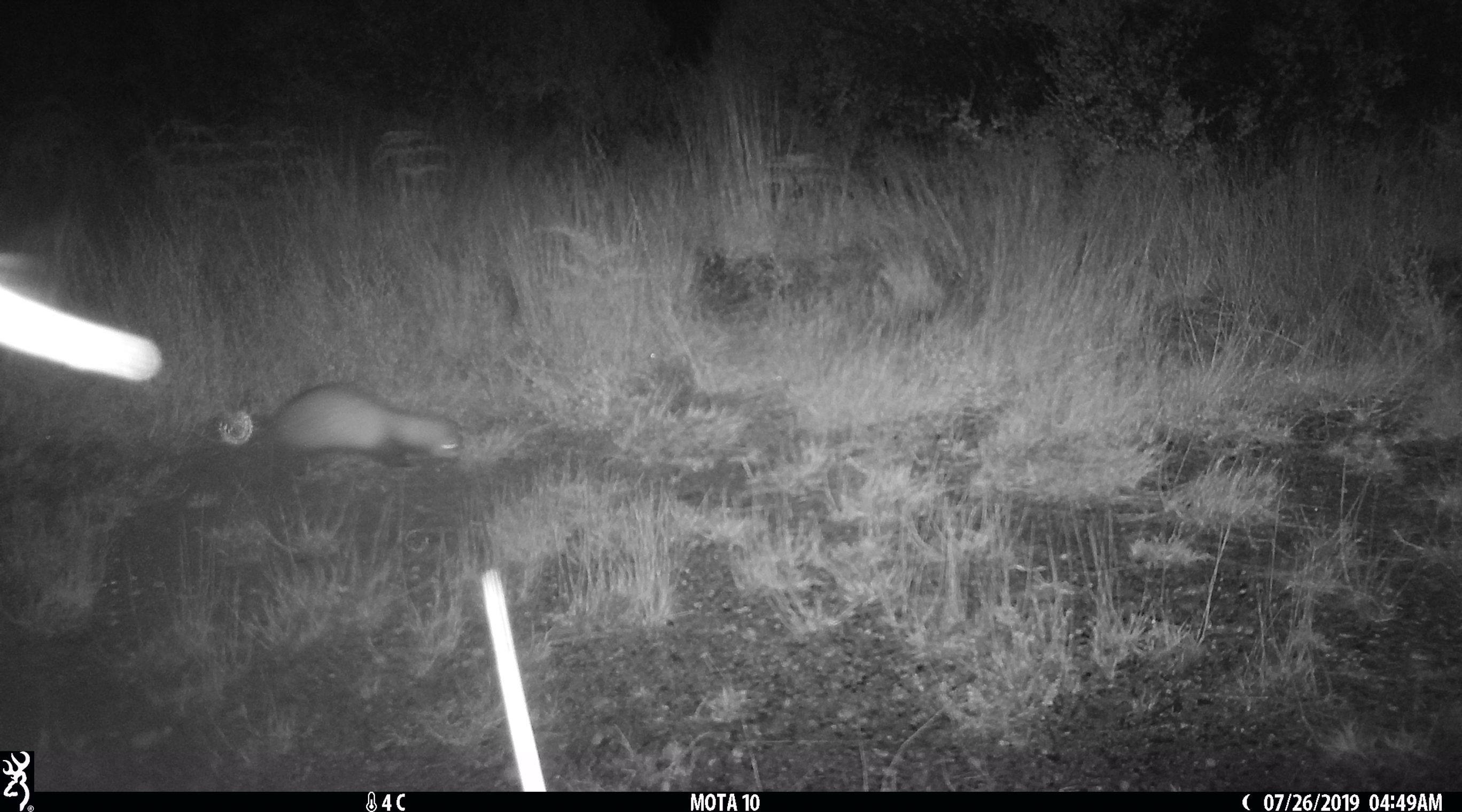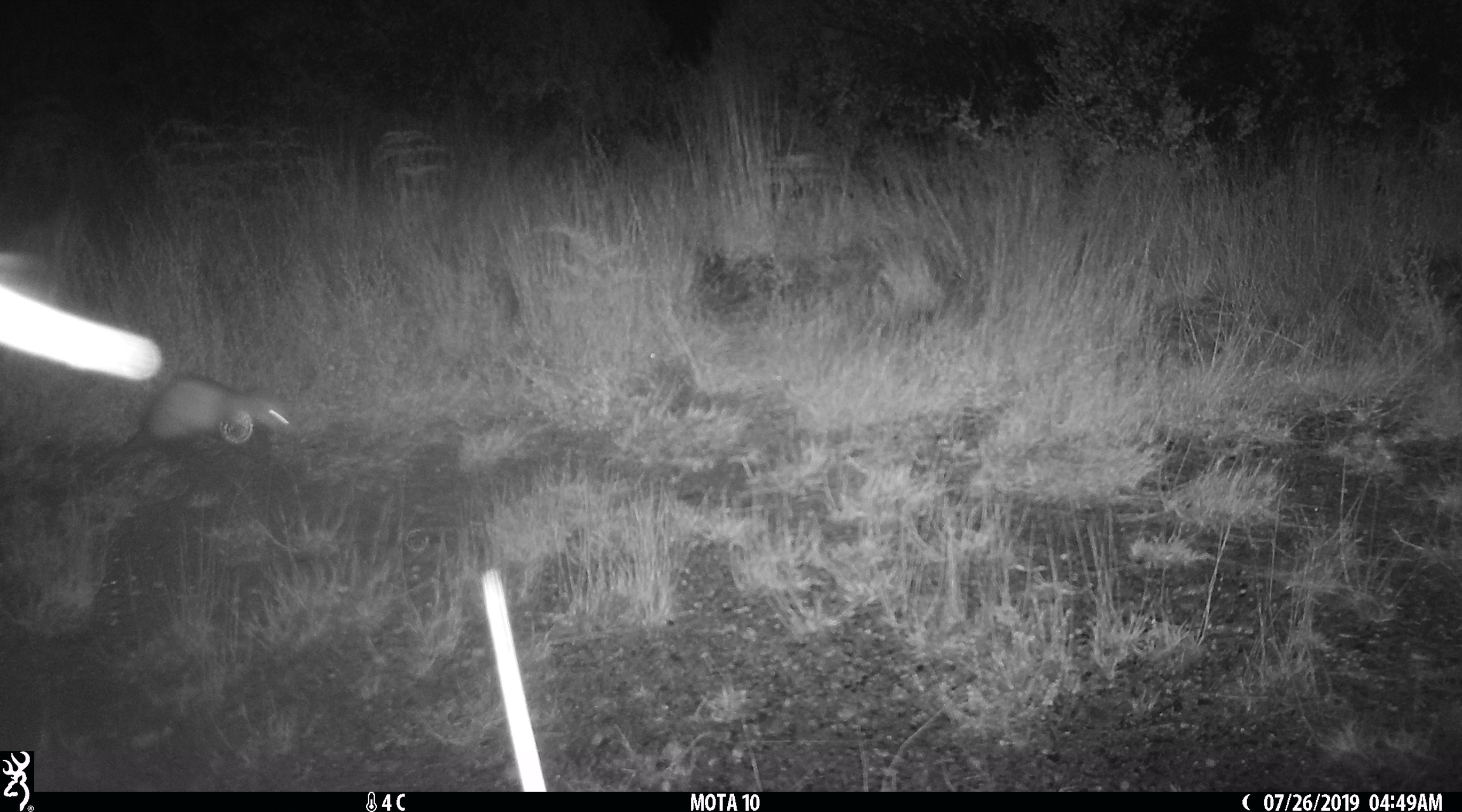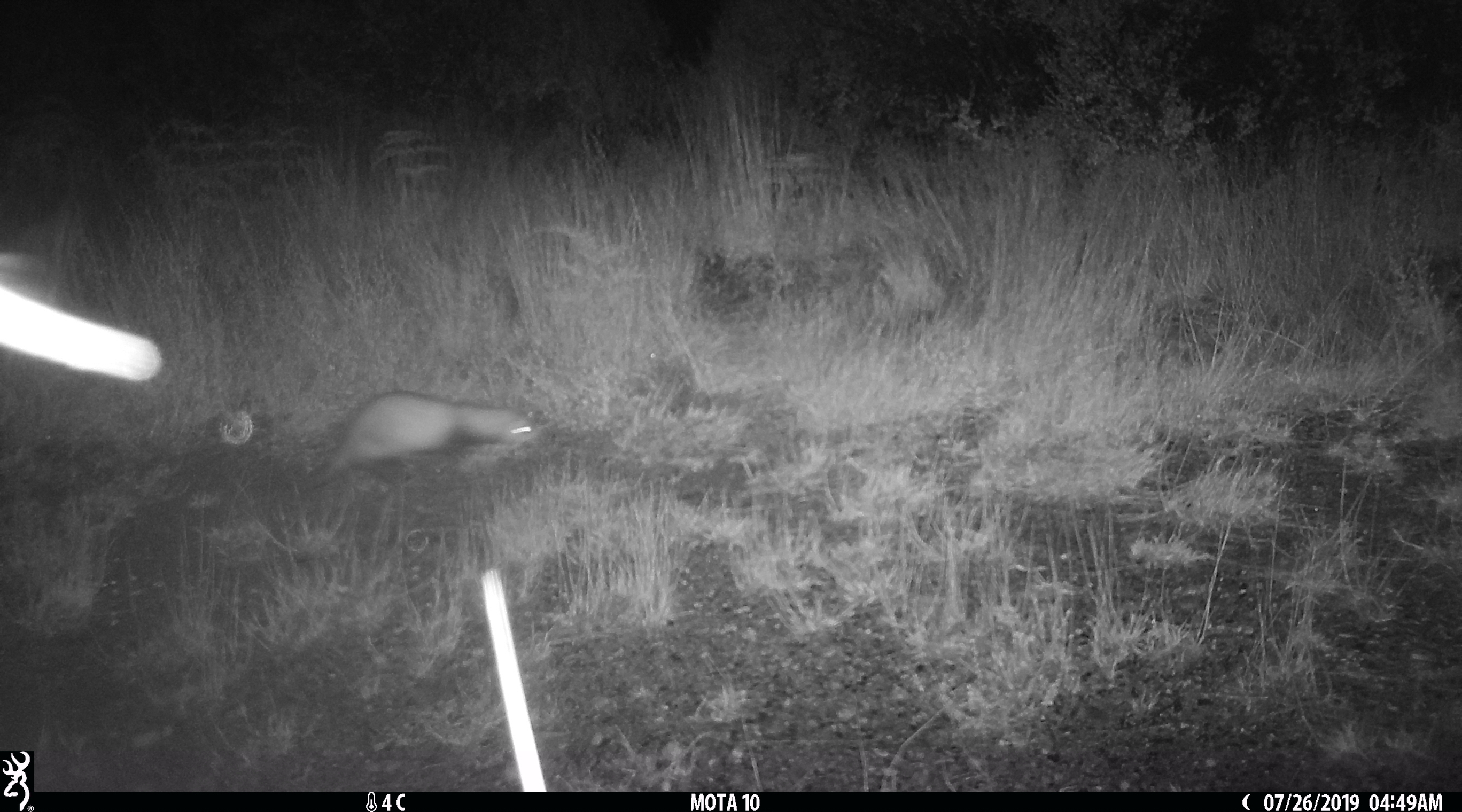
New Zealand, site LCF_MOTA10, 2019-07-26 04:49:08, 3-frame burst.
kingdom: Animalia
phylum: Chordata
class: Mammalia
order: Carnivora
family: Mustelidae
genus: Mustela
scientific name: Mustela furo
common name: ferret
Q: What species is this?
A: Ferret (Mustela furo).